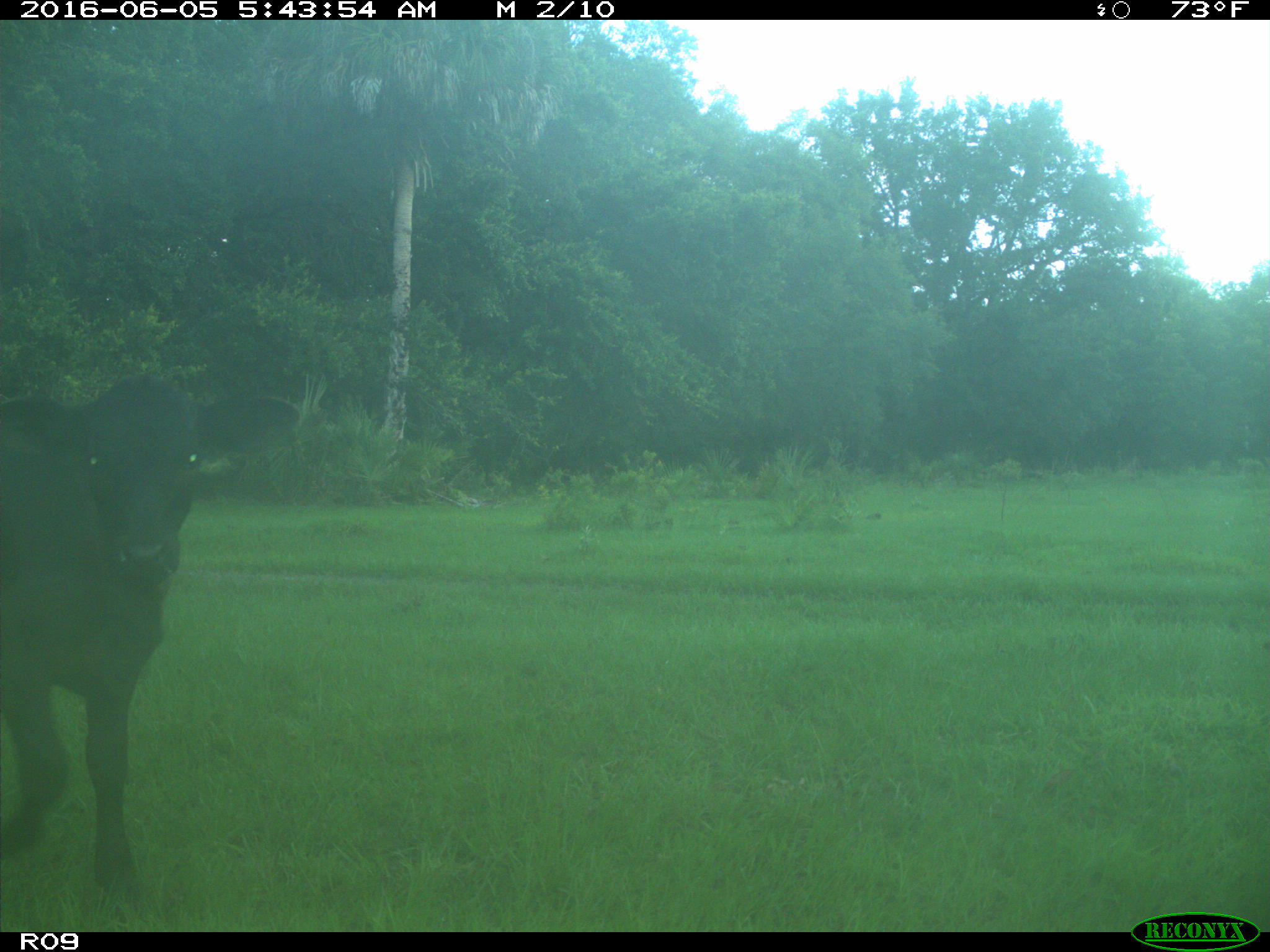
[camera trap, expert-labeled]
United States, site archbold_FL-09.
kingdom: Animalia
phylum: Chordata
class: Mammalia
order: Artiodactyla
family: Bovidae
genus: Bos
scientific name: Bos taurus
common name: domestic cow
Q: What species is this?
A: Bos taurus (domestic cow).